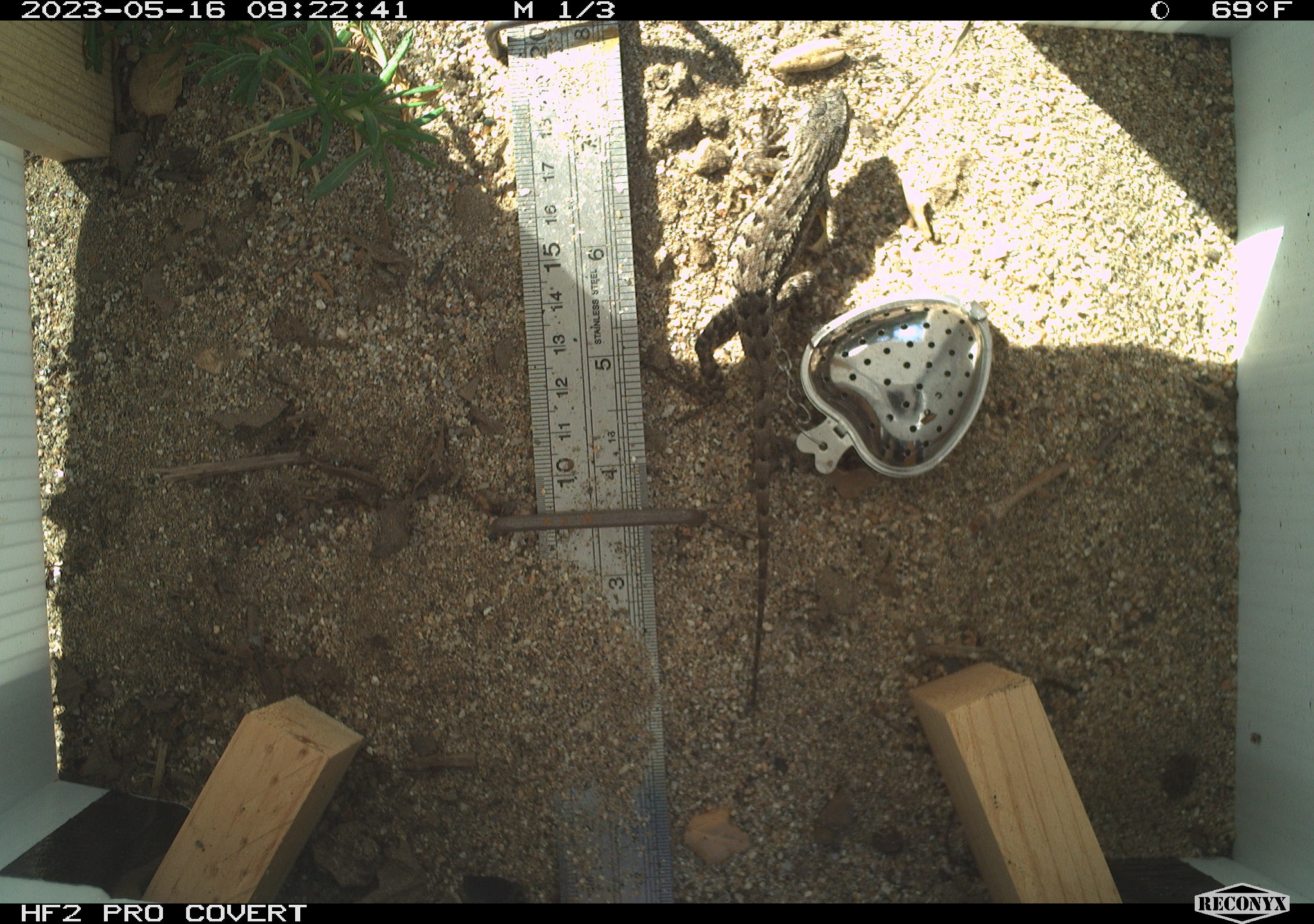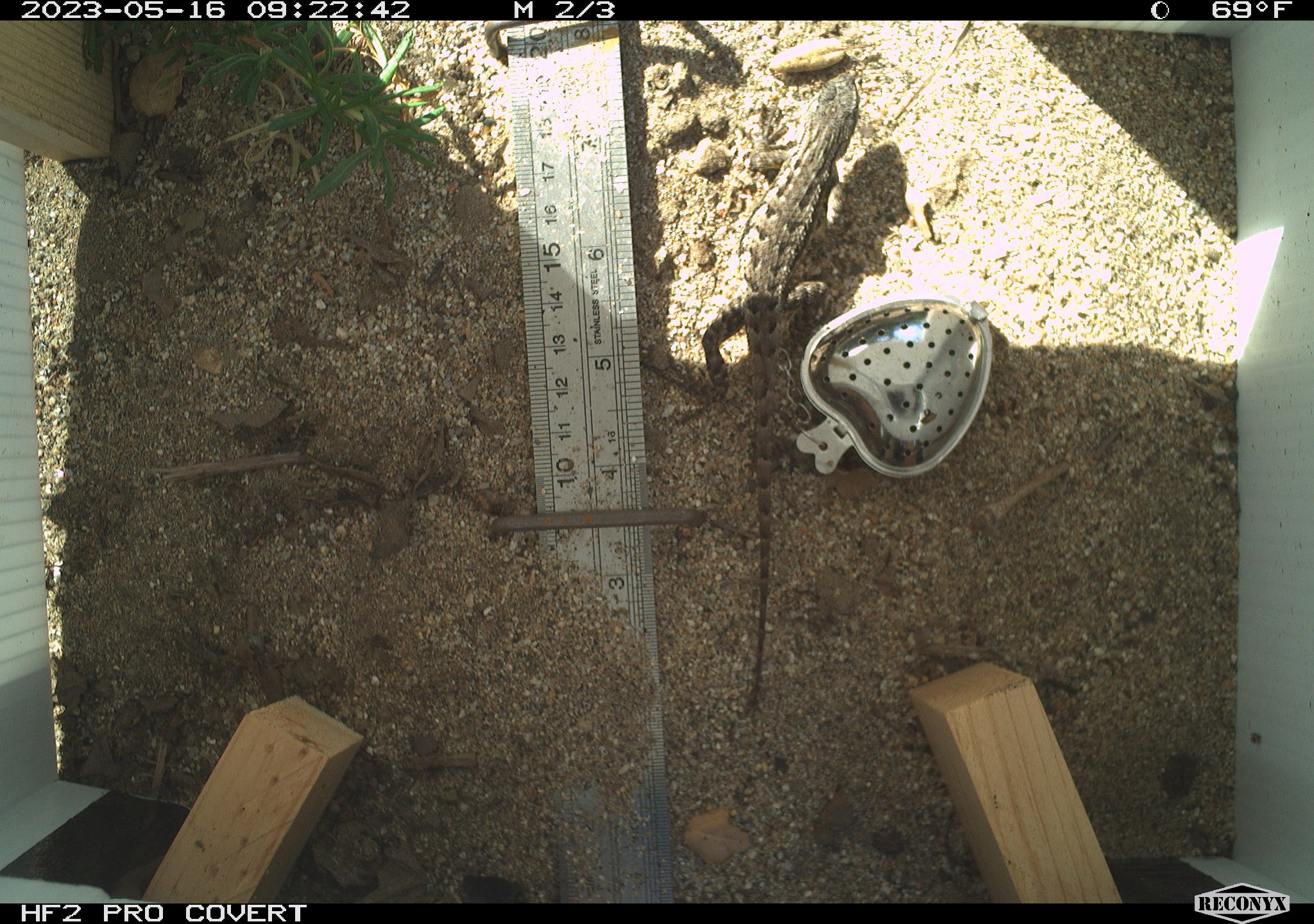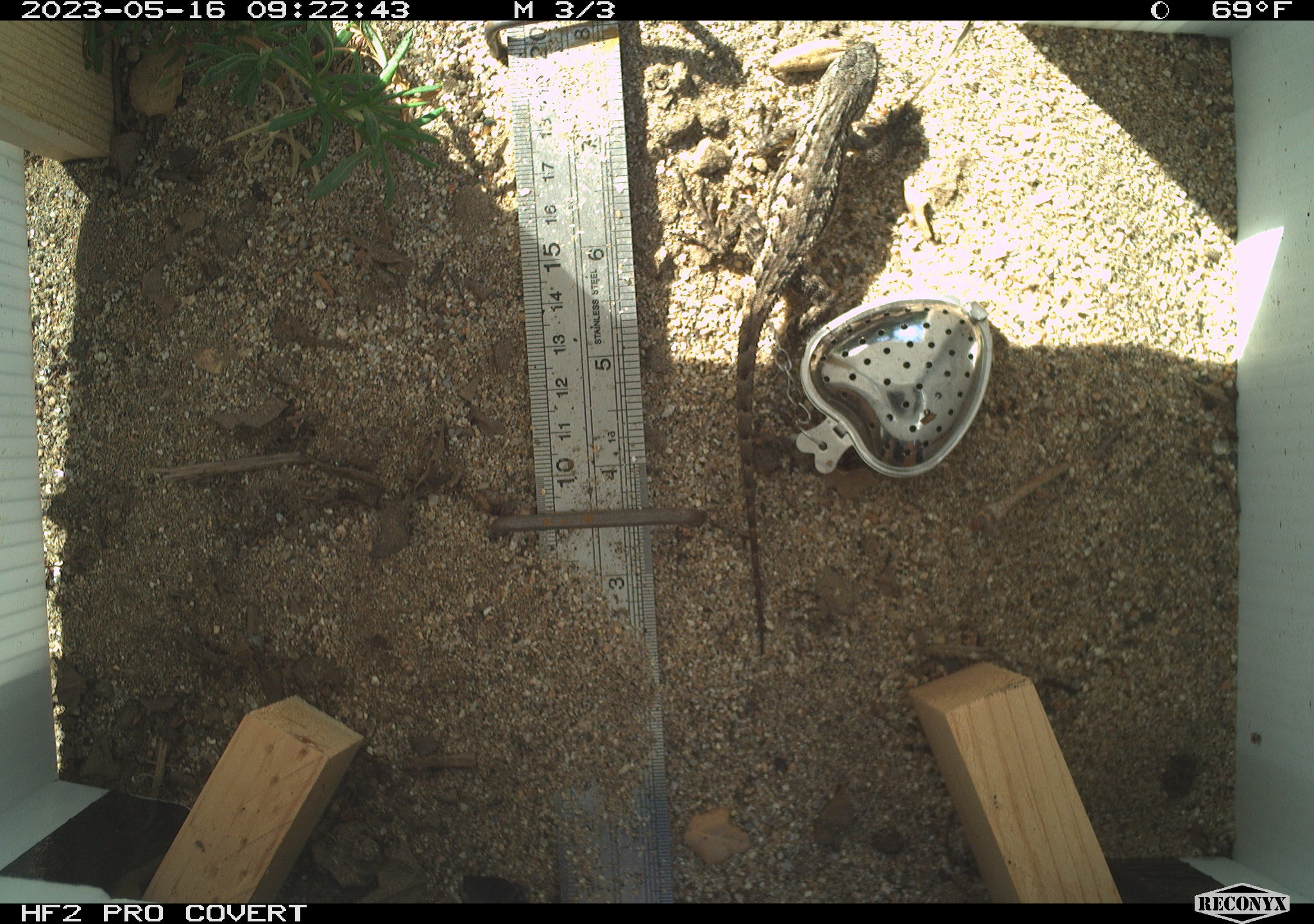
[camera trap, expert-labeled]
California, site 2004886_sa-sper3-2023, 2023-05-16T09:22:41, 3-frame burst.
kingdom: Animalia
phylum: Chordata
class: Reptilia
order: Squamata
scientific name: Squamata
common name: lizards and snakes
Lizards and snakes (Squamata).